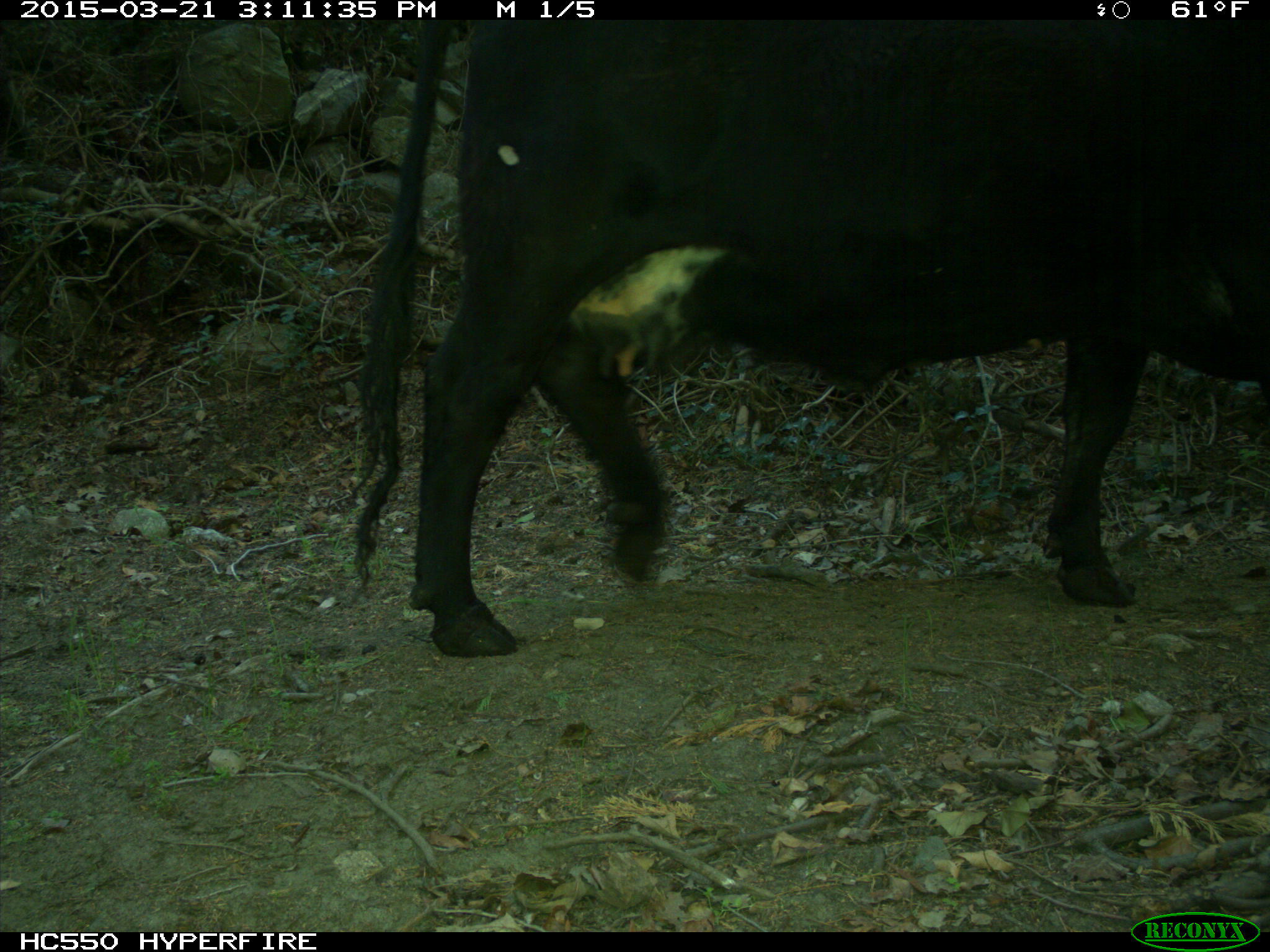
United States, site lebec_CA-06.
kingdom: Animalia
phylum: Chordata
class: Mammalia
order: Artiodactyla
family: Bovidae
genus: Bos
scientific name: Bos taurus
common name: domestic cow